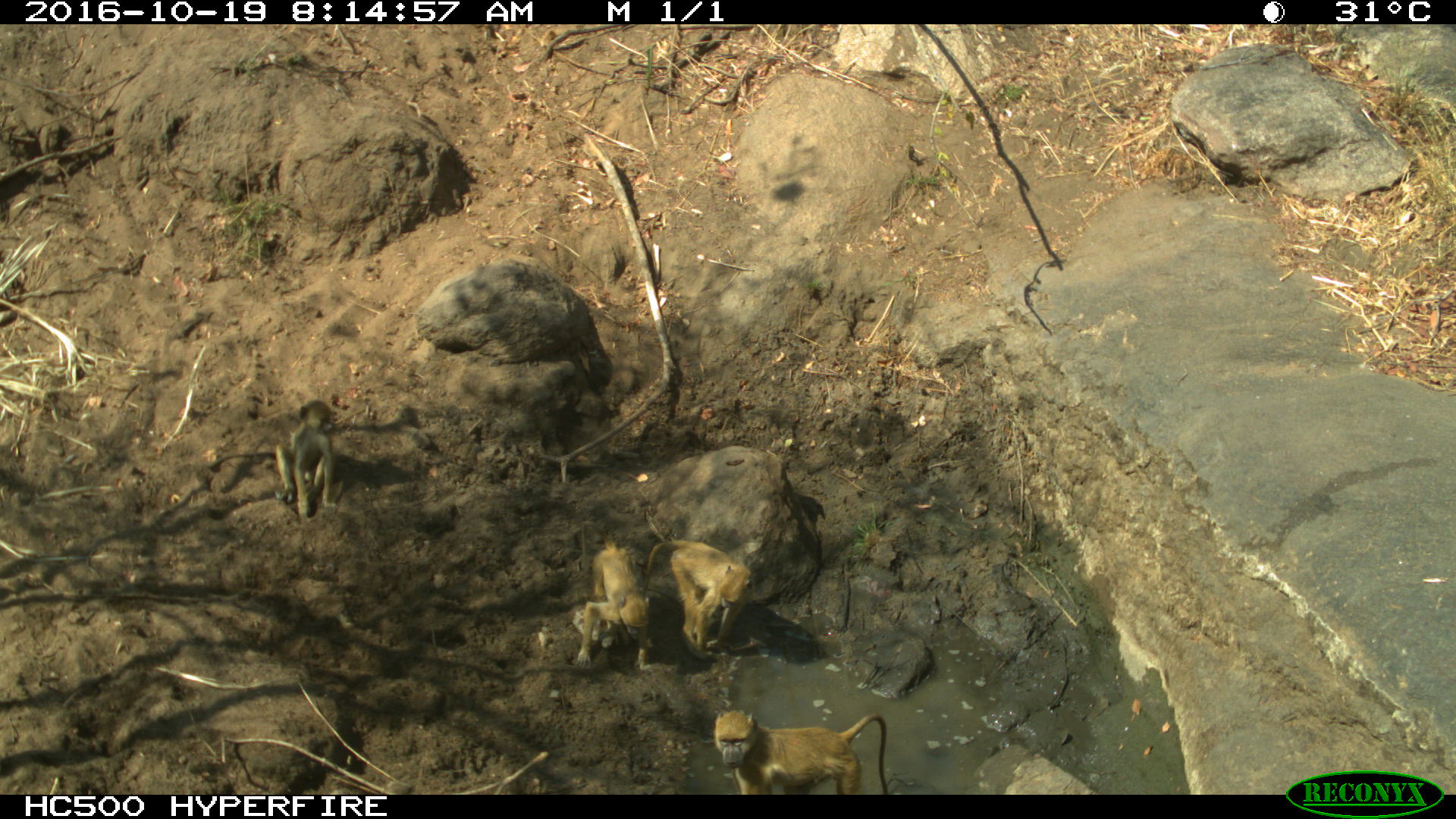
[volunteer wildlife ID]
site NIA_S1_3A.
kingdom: Animalia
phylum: Chordata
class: Mammalia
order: Primates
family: Cercopithecidae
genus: Papio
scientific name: Papio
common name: baboon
Baboon (Papio), count 4. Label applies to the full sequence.